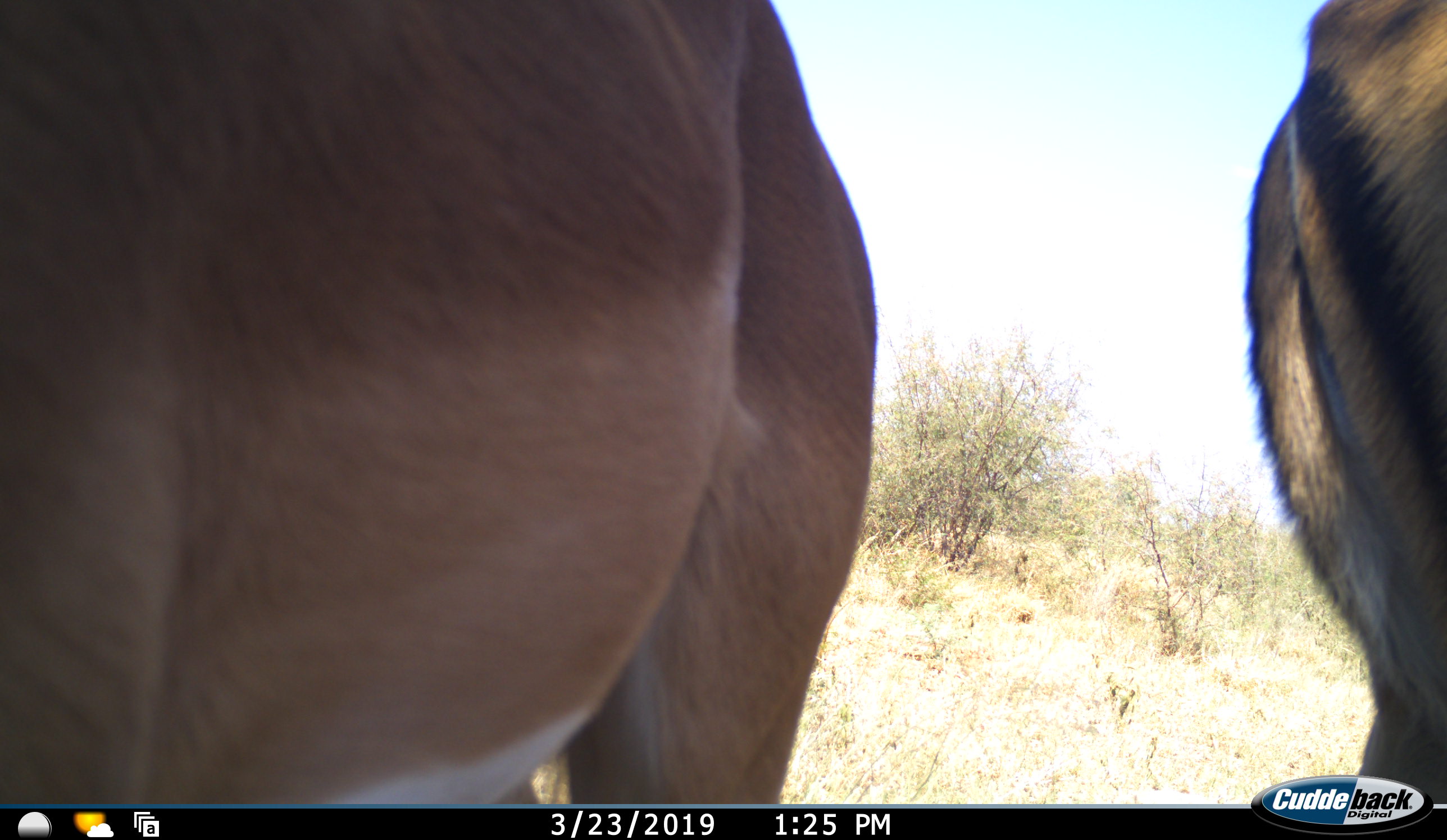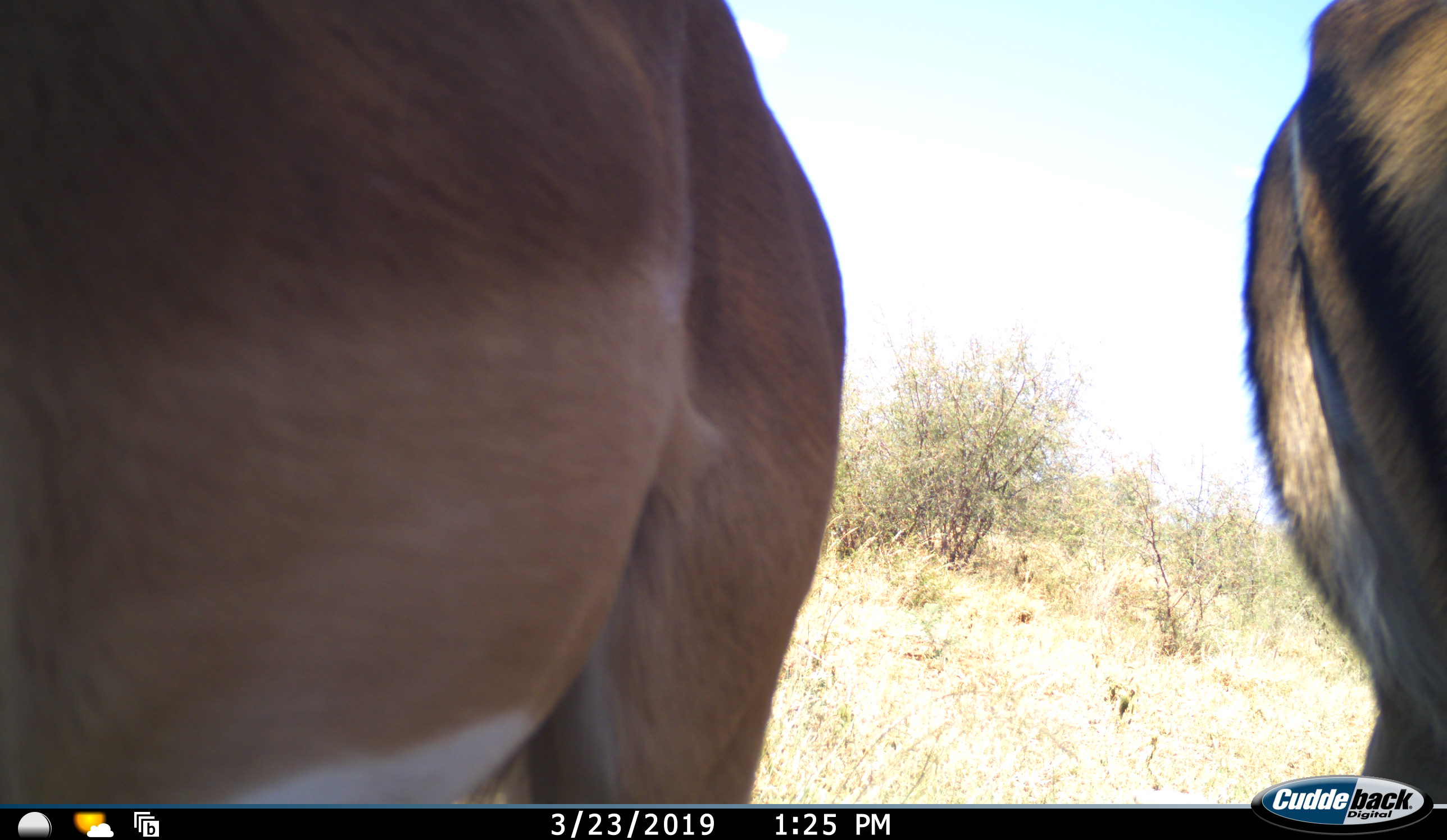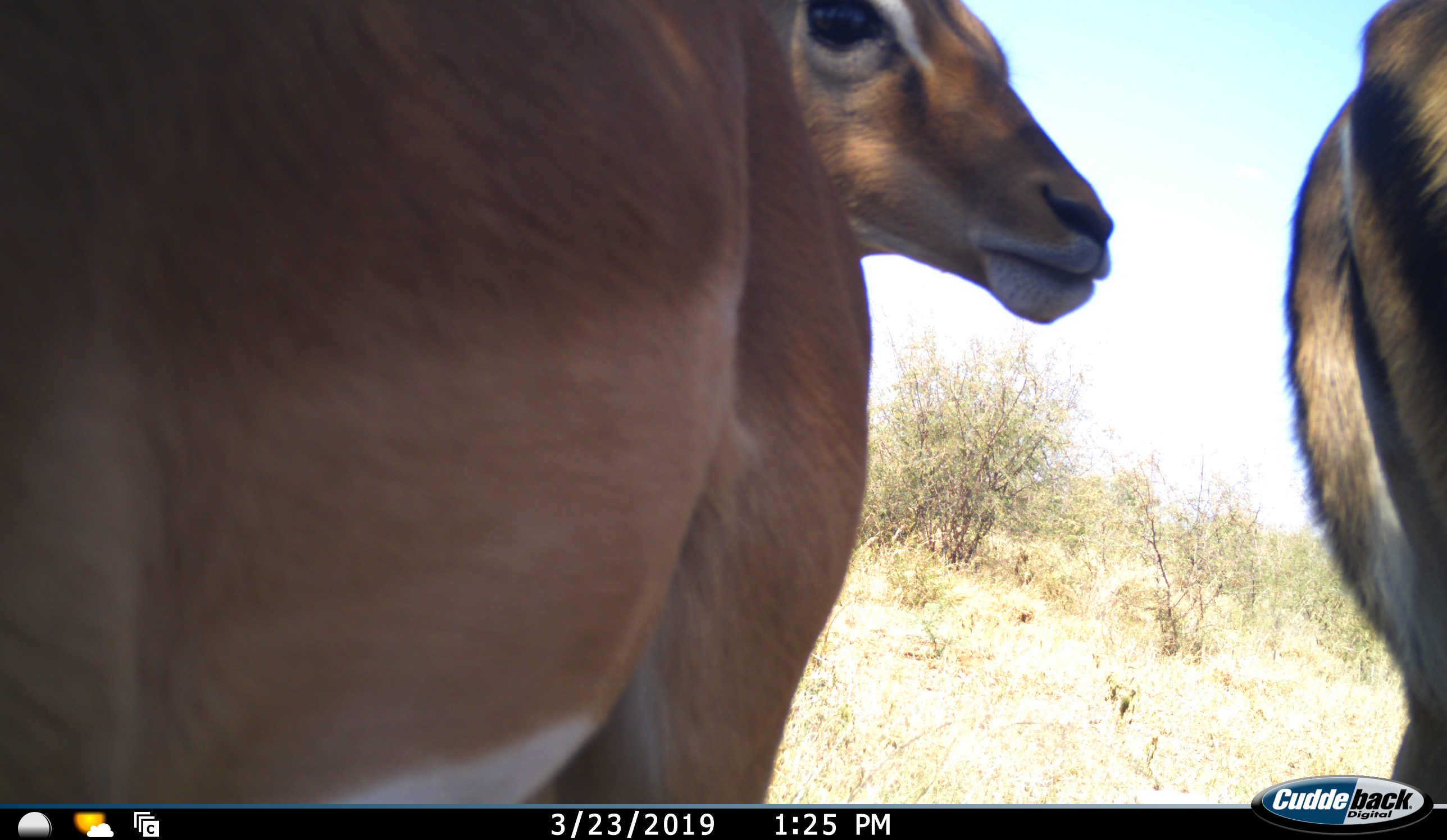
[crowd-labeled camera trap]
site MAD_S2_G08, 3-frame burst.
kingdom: Animalia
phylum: Chordata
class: Mammalia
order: Artiodactyla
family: Bovidae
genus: Aepyceros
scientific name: Aepyceros melampus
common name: impala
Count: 3.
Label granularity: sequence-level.